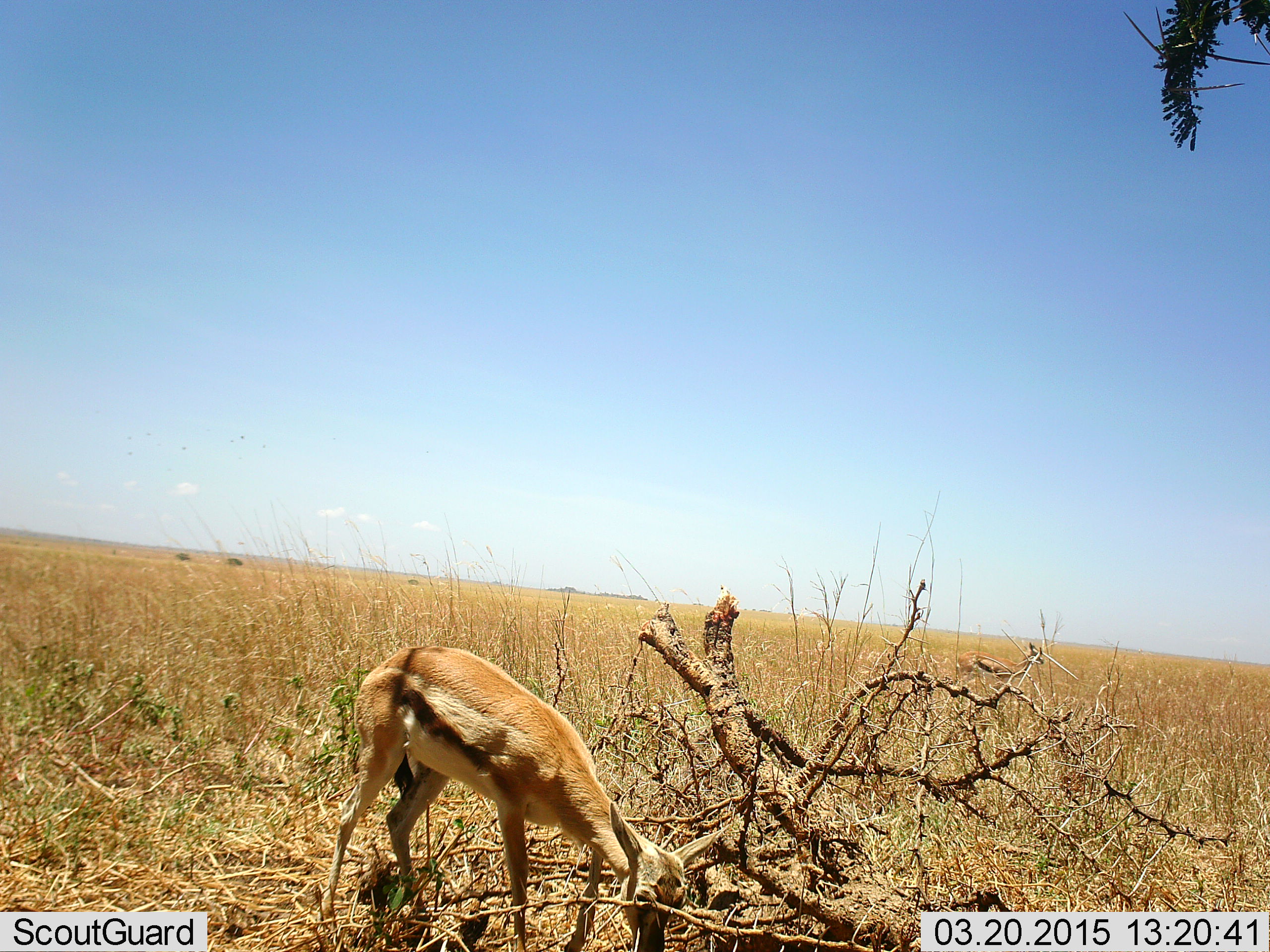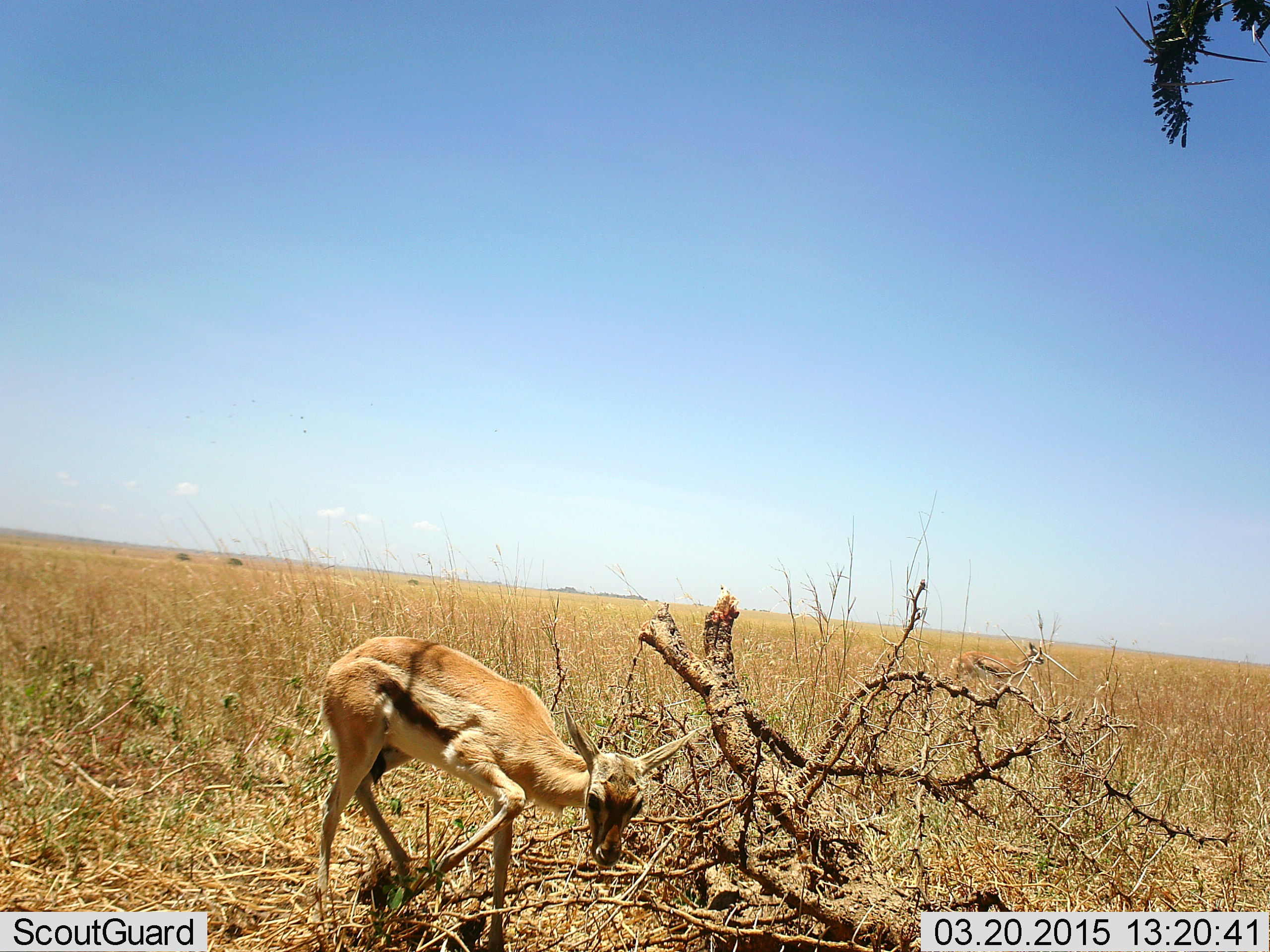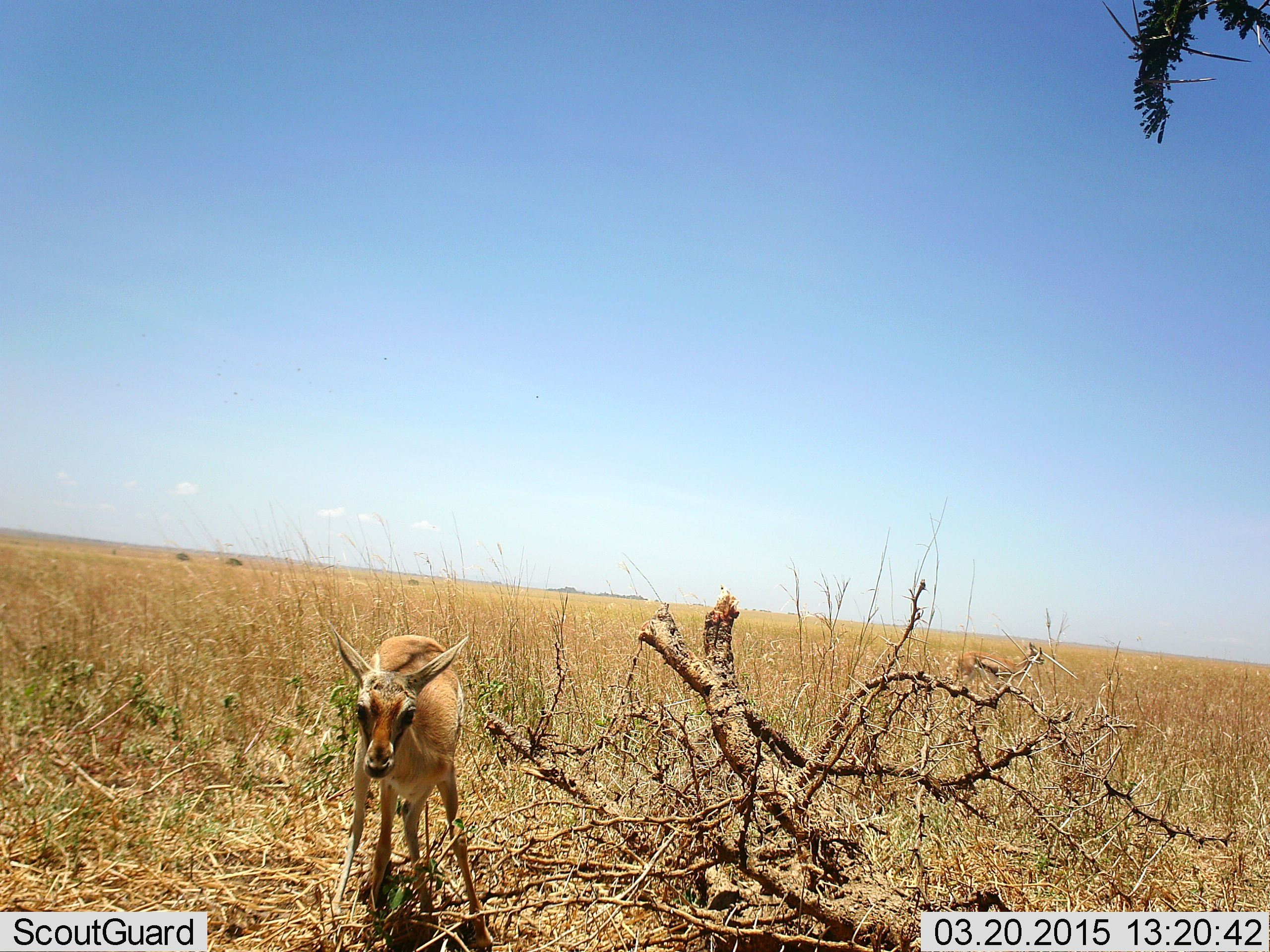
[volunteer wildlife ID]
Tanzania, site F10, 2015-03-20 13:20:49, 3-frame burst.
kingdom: Animalia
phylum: Chordata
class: Mammalia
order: Artiodactyla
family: Bovidae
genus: Eudorcas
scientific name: Eudorcas thomsonii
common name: thomson's gazelle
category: gazellethomsons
Gazellethomsons (thomson's gazelle) (Eudorcas thomsonii), count 1. Behavior (volunteer vote fractions): standing 50%, resting 0%, moving 40%, interacting 0%. Young present (vote fraction): 40%. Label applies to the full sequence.